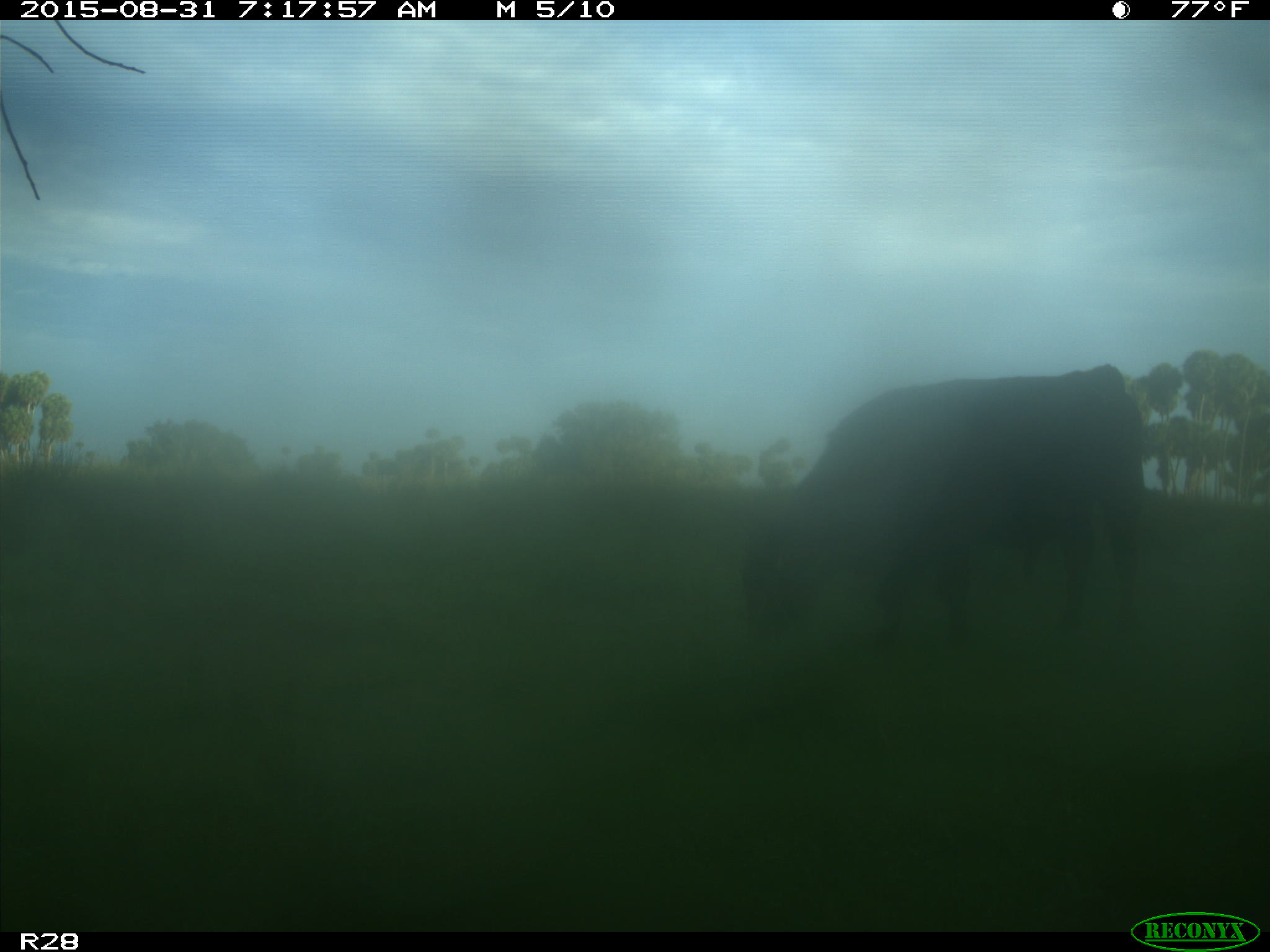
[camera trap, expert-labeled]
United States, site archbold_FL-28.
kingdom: Animalia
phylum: Chordata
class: Mammalia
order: Artiodactyla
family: Bovidae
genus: Bos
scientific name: Bos taurus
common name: domestic cow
Bos taurus (domestic cow).